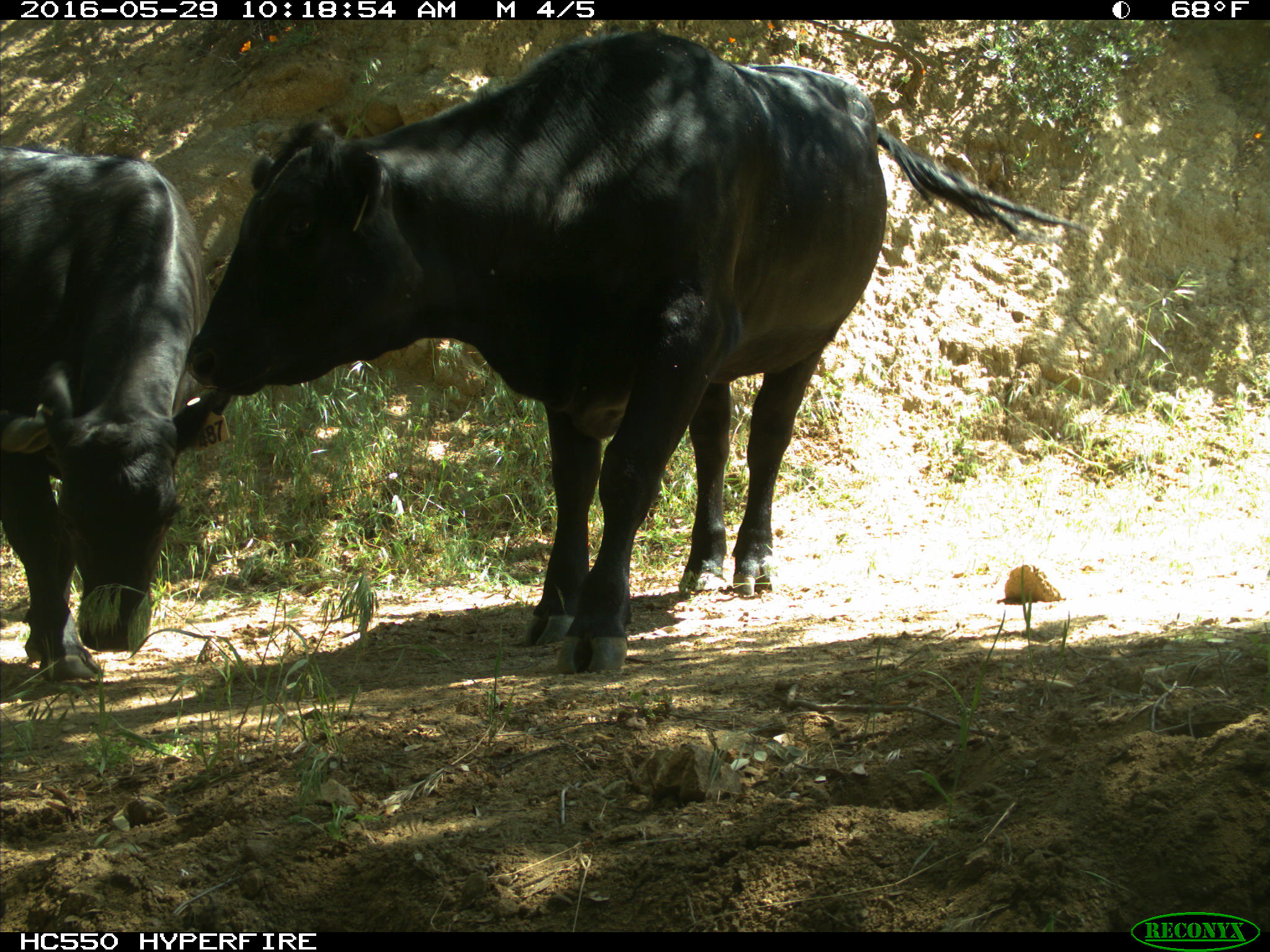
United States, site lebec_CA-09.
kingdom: Animalia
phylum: Chordata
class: Mammalia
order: Artiodactyla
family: Bovidae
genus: Bos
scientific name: Bos taurus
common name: domestic cow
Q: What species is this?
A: Bos taurus (domestic cow).